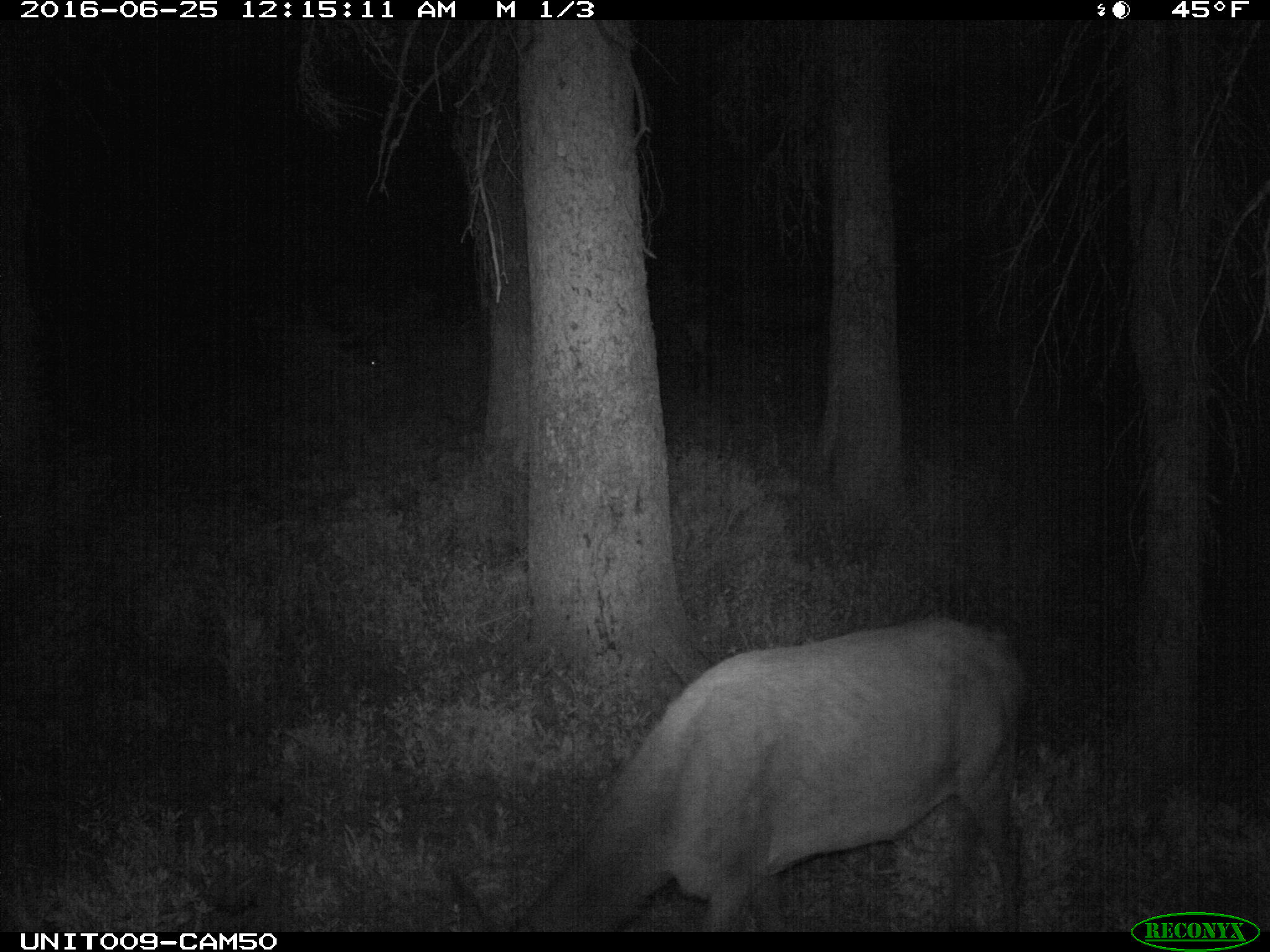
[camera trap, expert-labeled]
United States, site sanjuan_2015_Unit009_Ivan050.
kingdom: Animalia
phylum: Chordata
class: Mammalia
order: Artiodactyla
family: Cervidae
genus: Cervus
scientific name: Cervus elaphus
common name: red deer